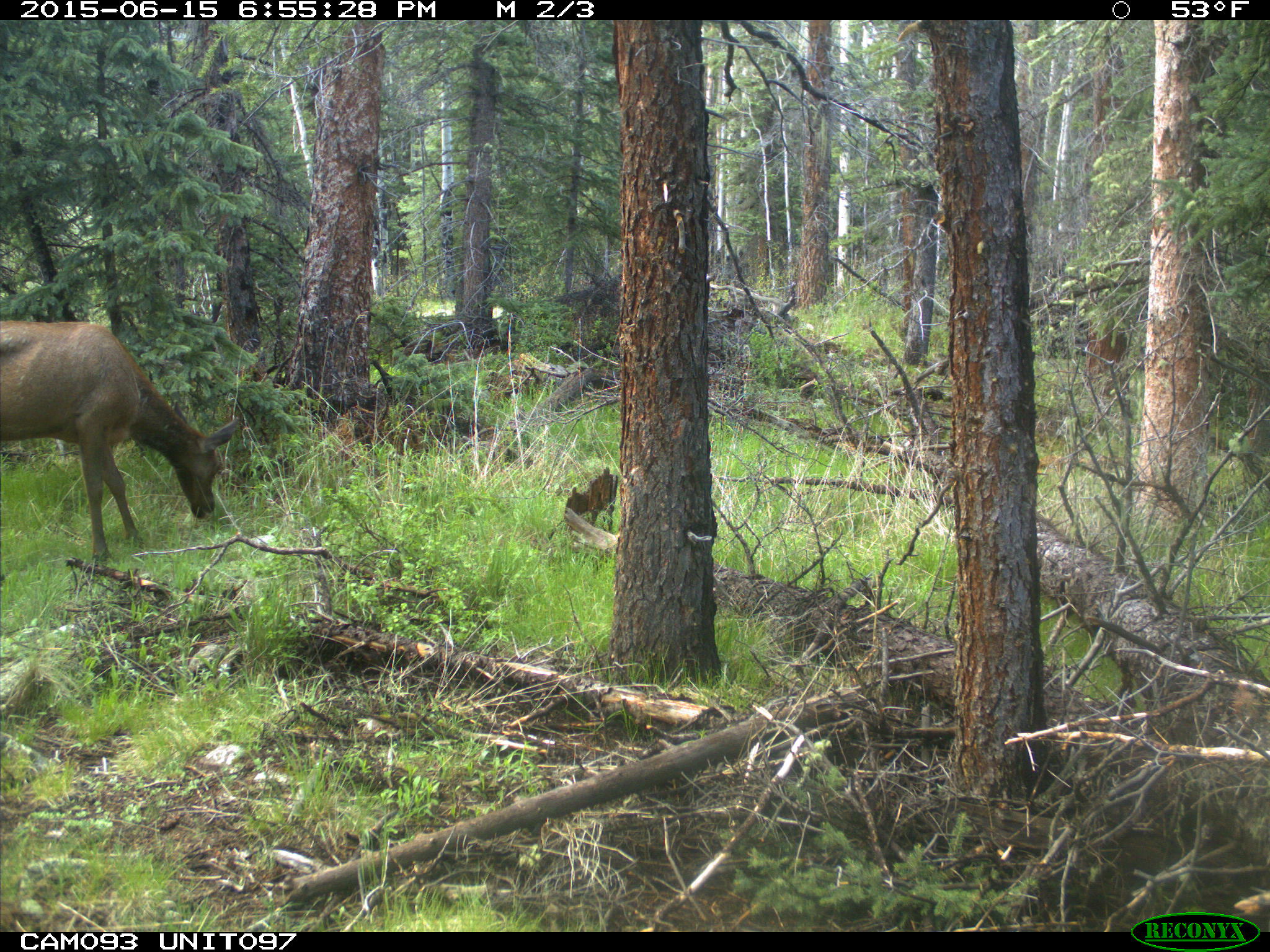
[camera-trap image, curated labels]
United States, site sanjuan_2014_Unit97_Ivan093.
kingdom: Animalia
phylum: Chordata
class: Mammalia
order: Artiodactyla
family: Cervidae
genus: Cervus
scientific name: Cervus elaphus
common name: red deer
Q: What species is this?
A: Cervus elaphus (red deer).